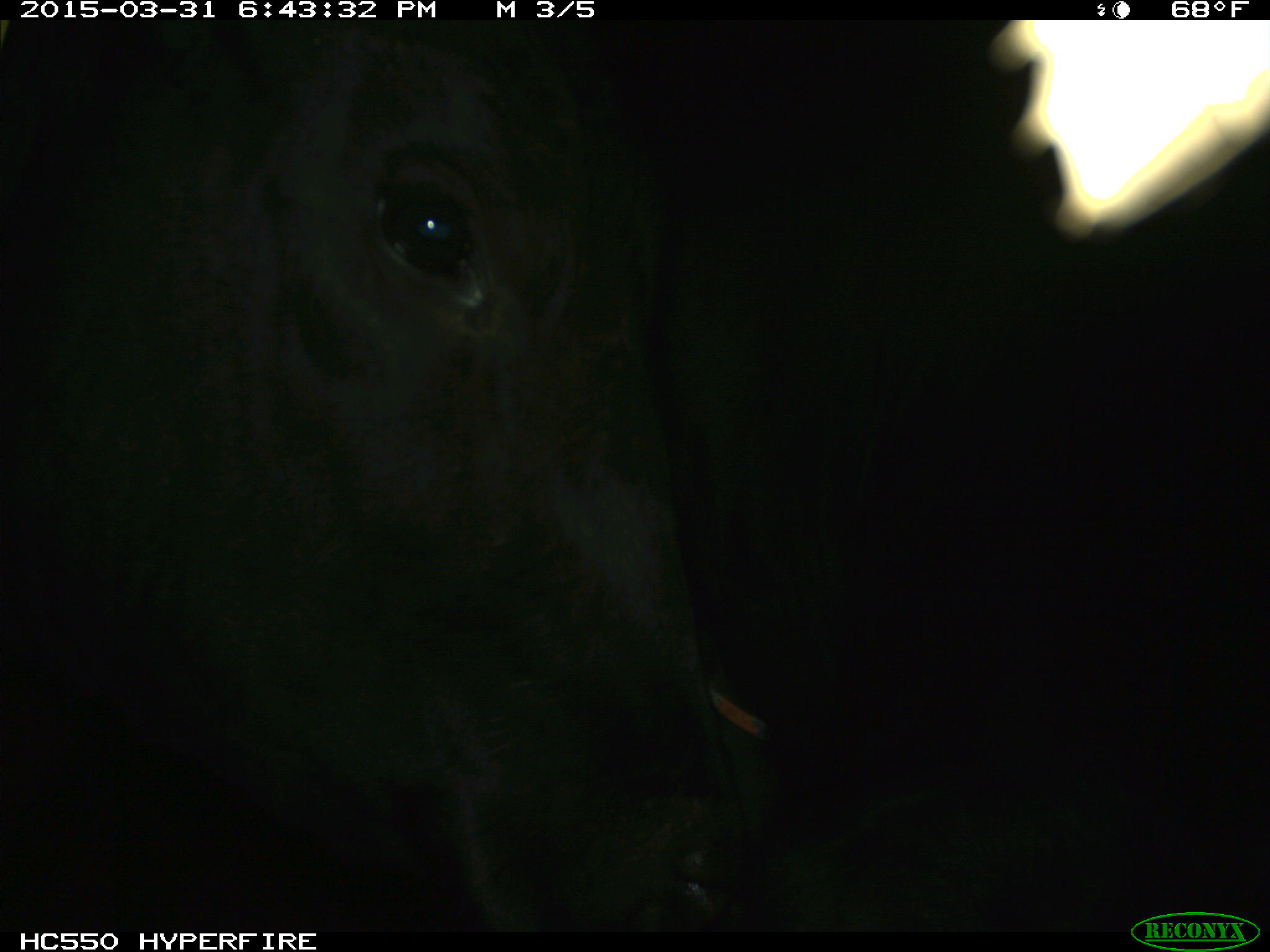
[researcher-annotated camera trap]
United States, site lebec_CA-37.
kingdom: Animalia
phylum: Chordata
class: Mammalia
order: Artiodactyla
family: Bovidae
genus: Bos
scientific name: Bos taurus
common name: domestic cow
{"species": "Bos taurus (domestic cow)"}